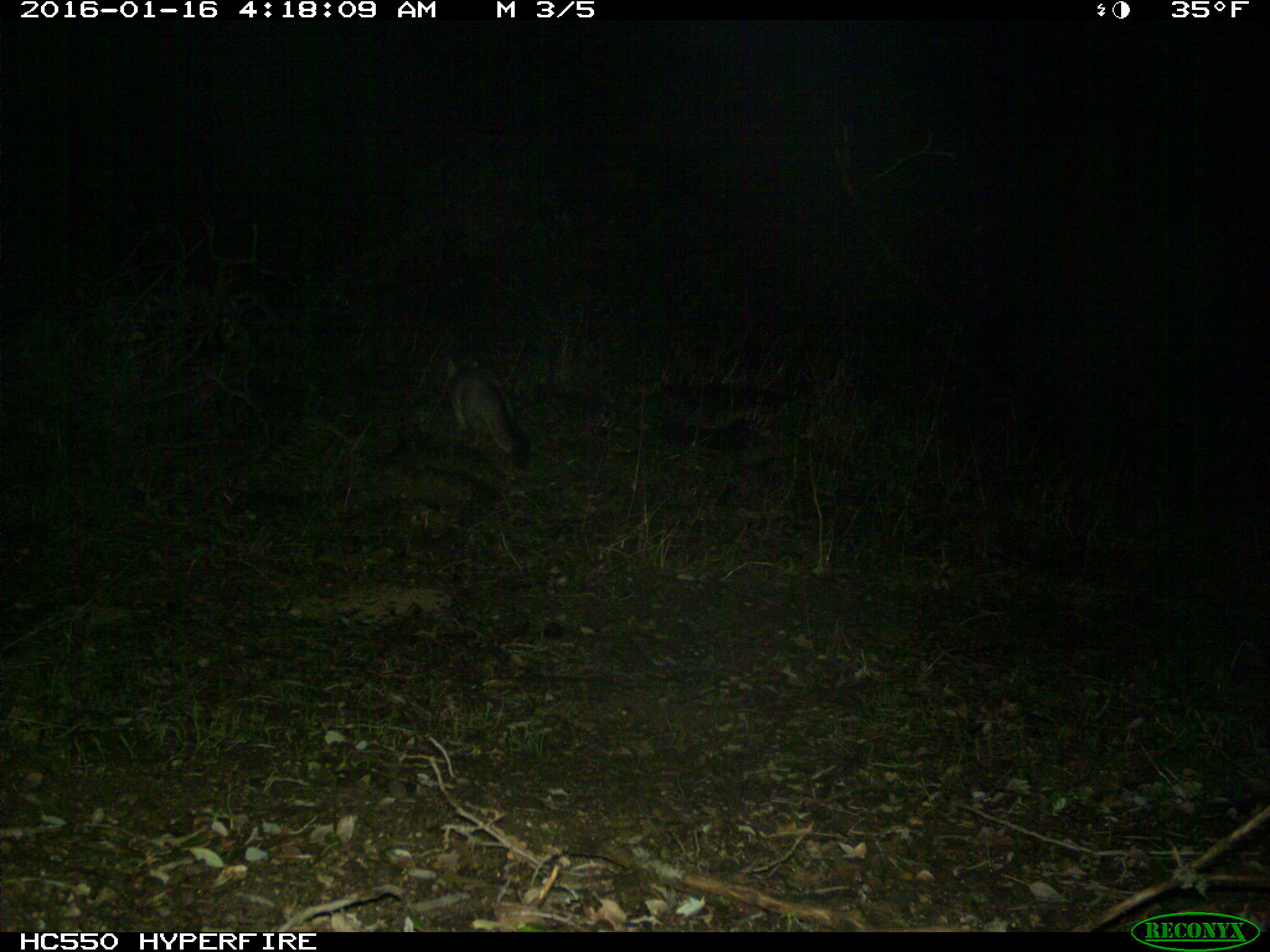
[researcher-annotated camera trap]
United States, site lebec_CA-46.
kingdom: Animalia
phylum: Chordata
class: Mammalia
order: Carnivora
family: Canidae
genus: Urocyon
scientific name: Urocyon cinereoargenteus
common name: gray fox